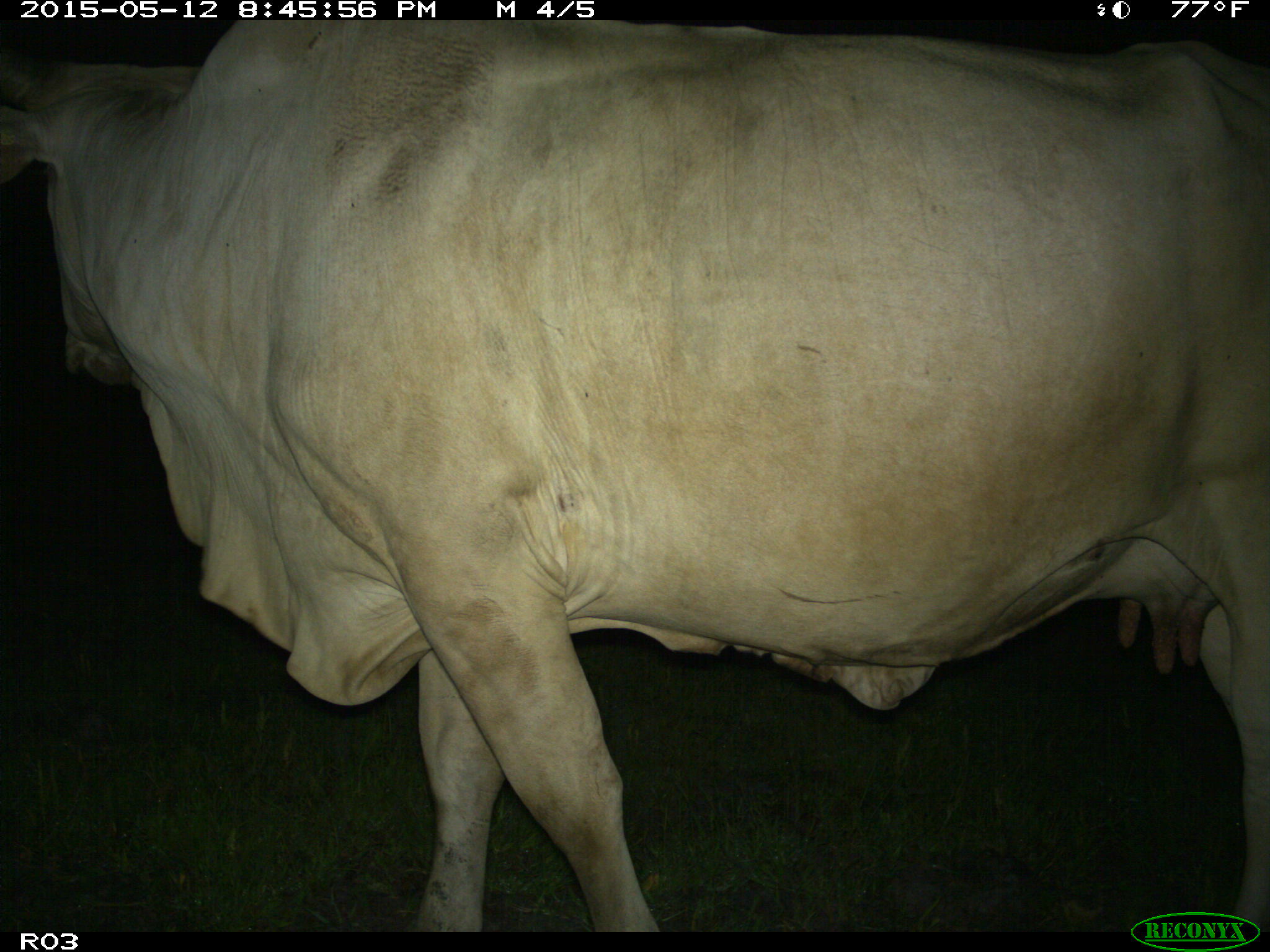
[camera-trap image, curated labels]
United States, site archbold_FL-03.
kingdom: Animalia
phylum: Chordata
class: Mammalia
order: Artiodactyla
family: Bovidae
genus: Bos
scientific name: Bos taurus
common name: domestic cow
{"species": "Bos taurus (domestic cow)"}